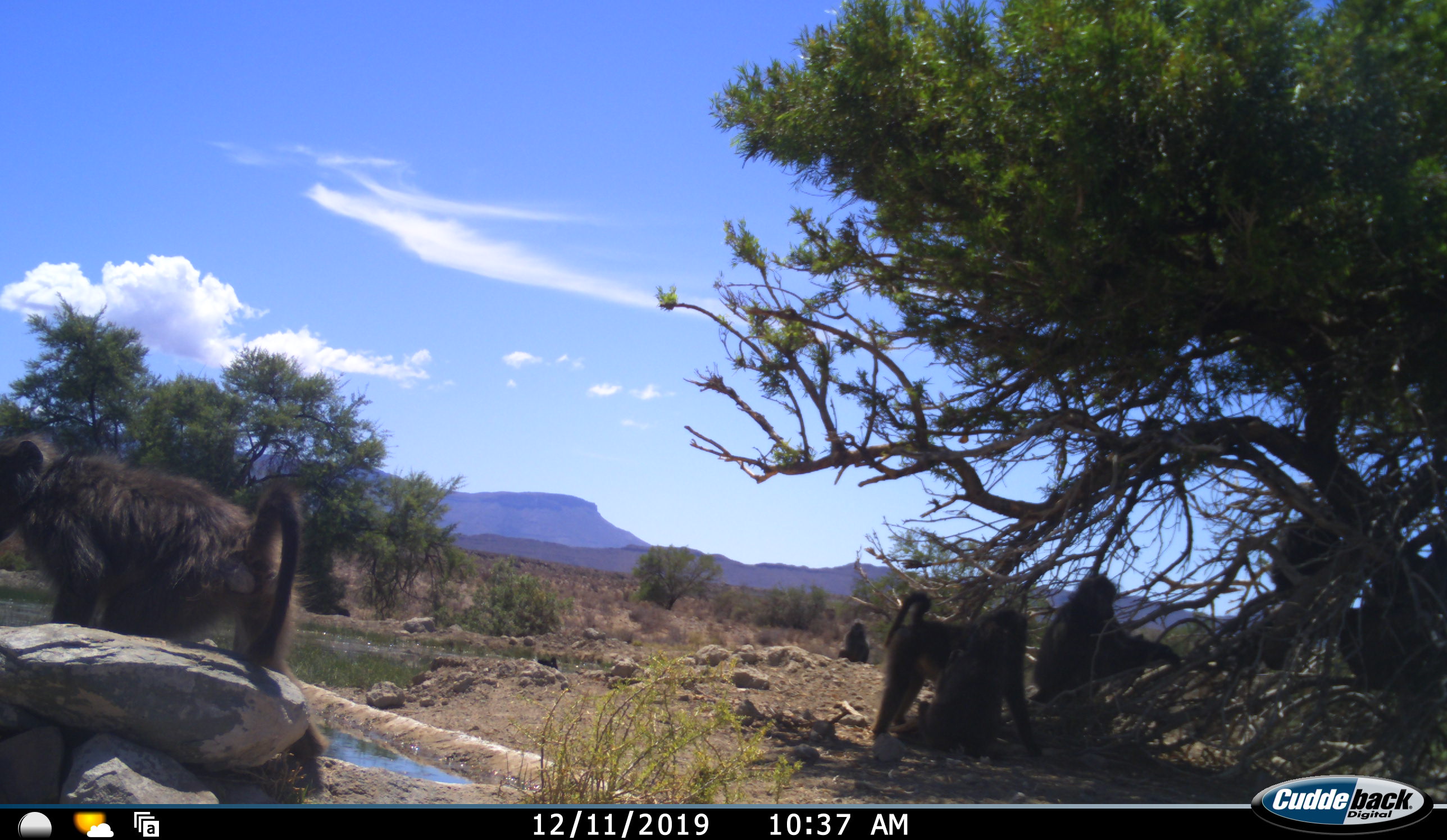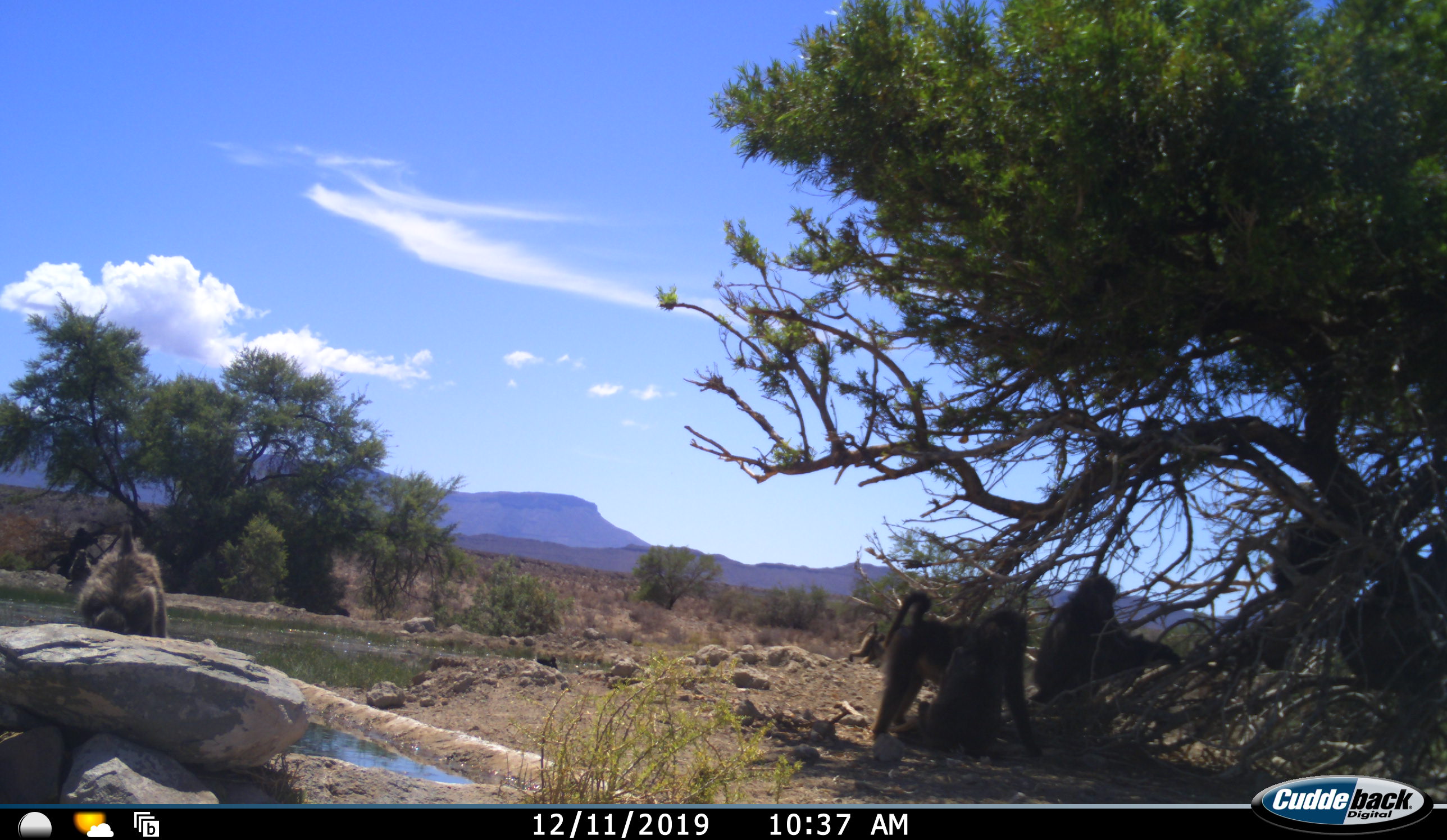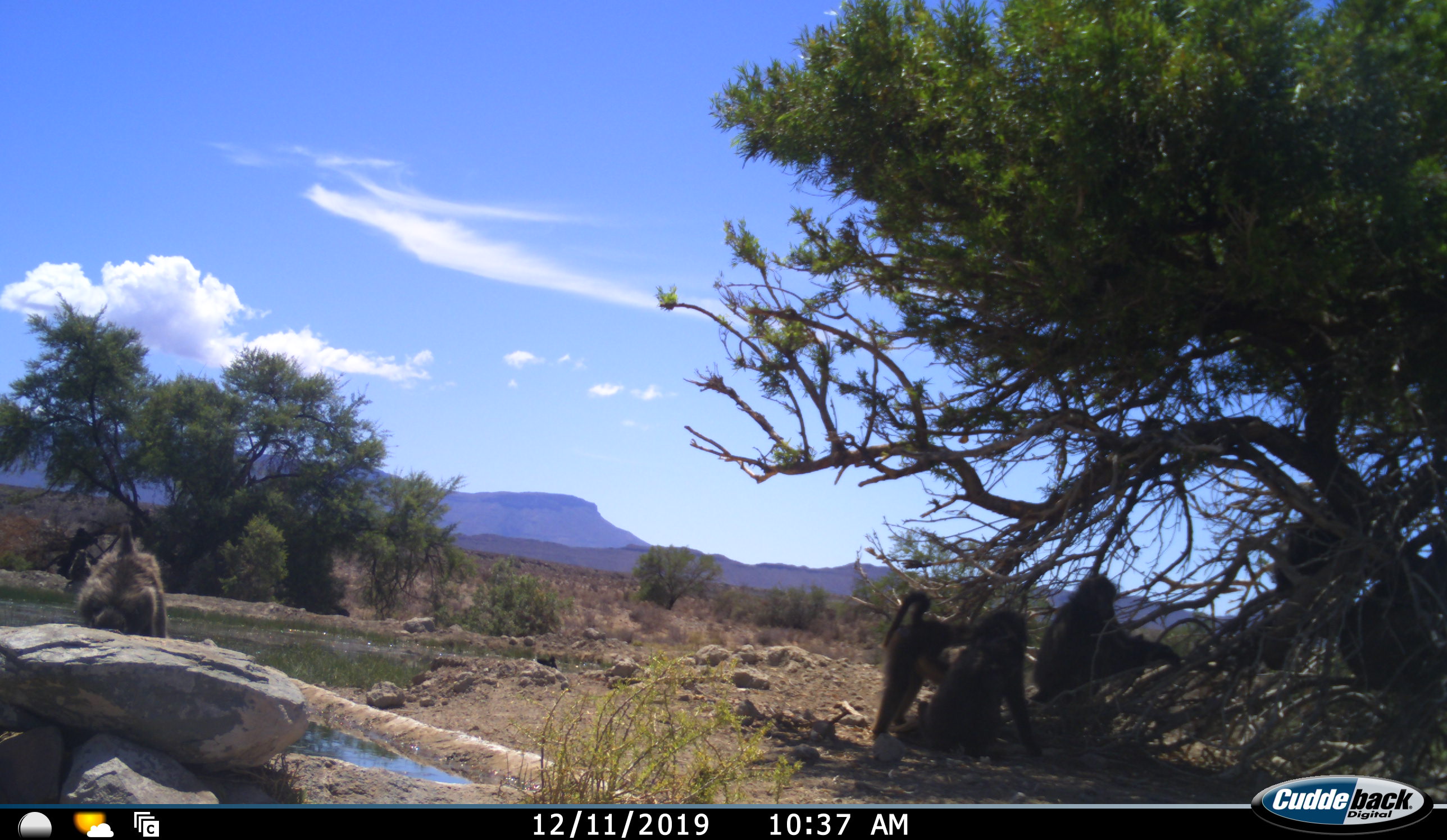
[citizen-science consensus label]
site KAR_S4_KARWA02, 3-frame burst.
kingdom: Animalia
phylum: Chordata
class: Mammalia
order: Primates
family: Cercopithecidae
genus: Papio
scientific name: Papio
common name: baboon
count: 7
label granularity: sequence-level